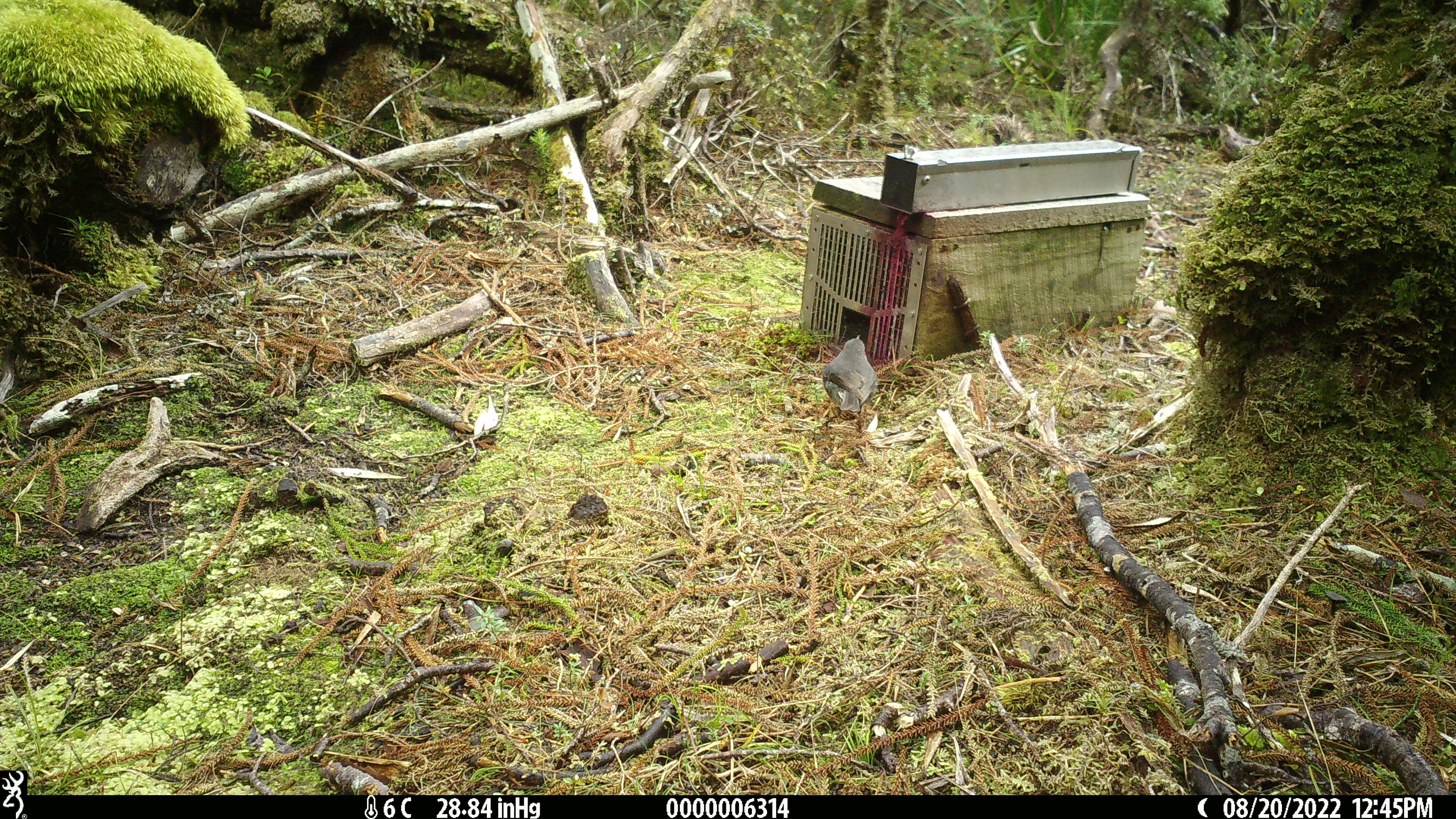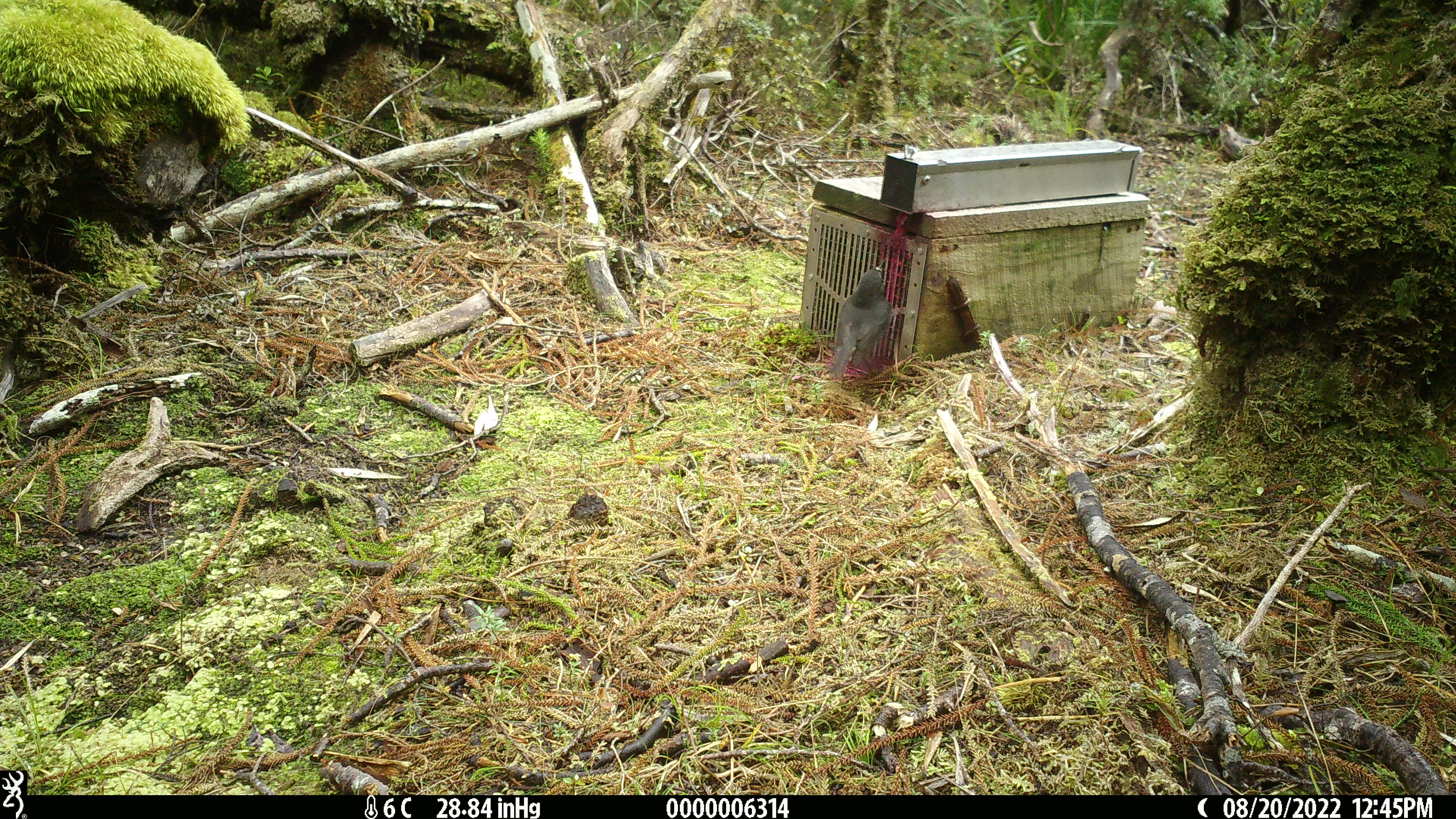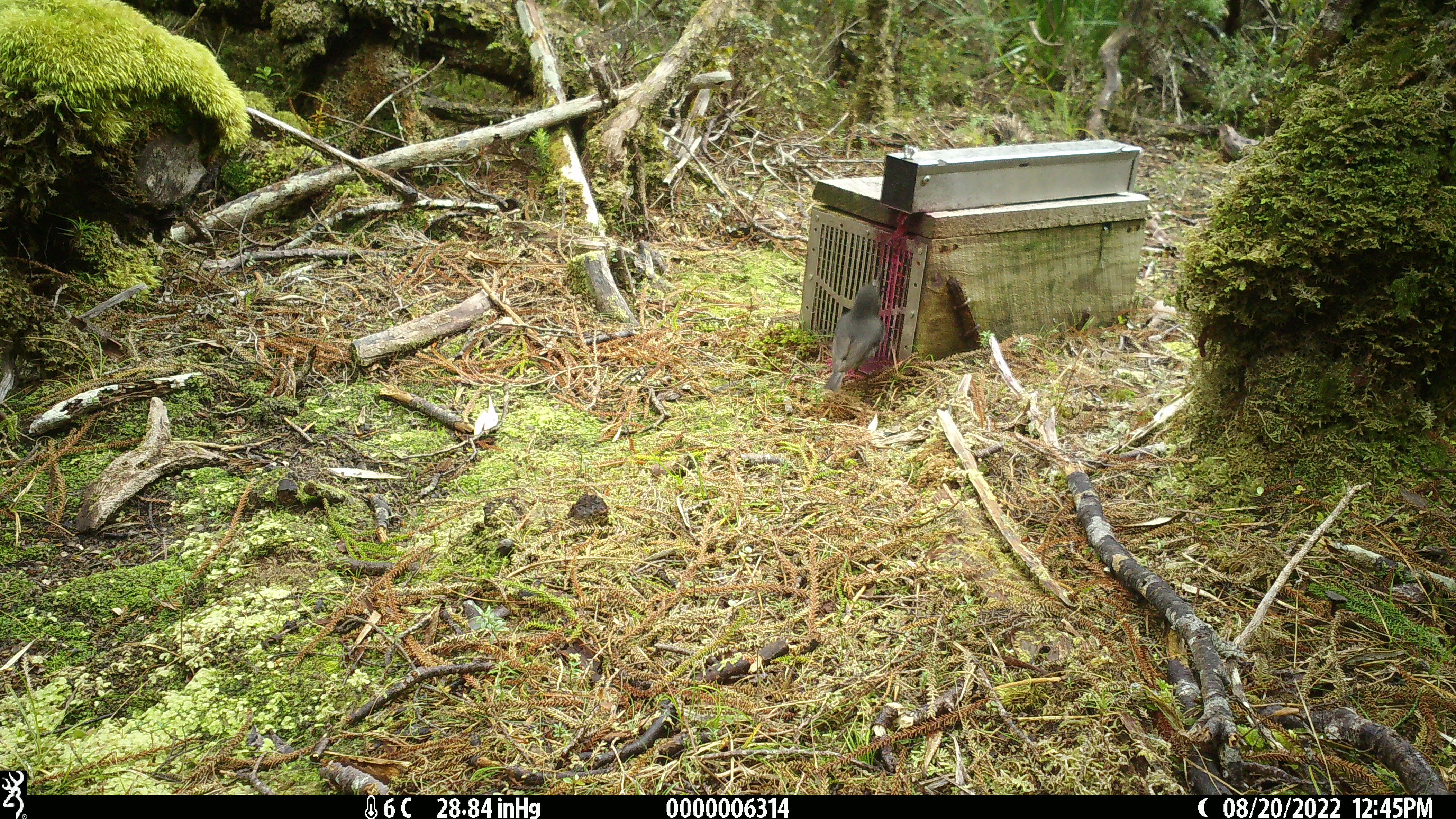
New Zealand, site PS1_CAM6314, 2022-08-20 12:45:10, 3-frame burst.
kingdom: Animalia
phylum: Chordata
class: Aves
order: Passeriformes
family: Petroicidae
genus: Petroica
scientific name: Petroica australis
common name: new zealand robin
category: robin